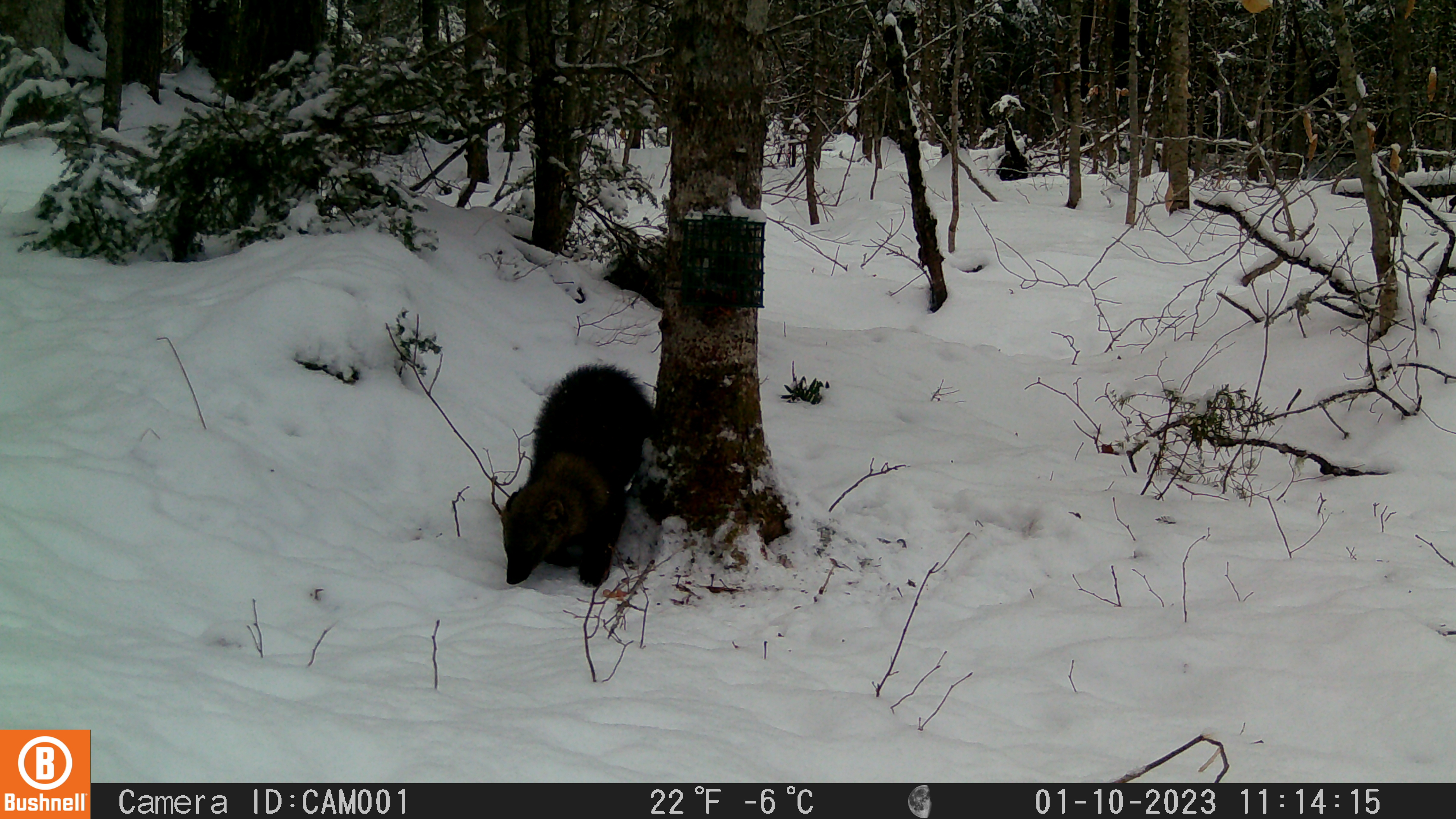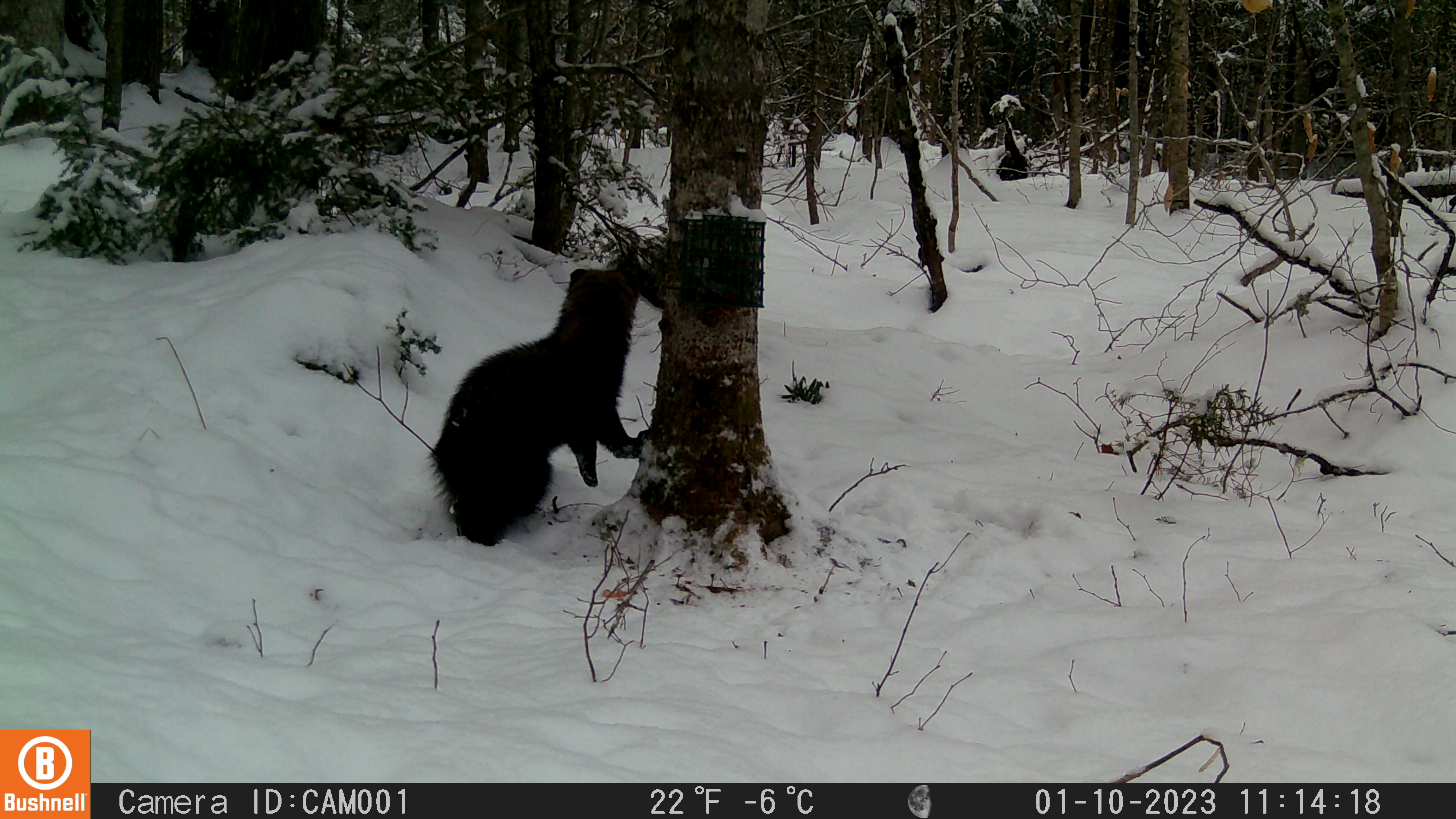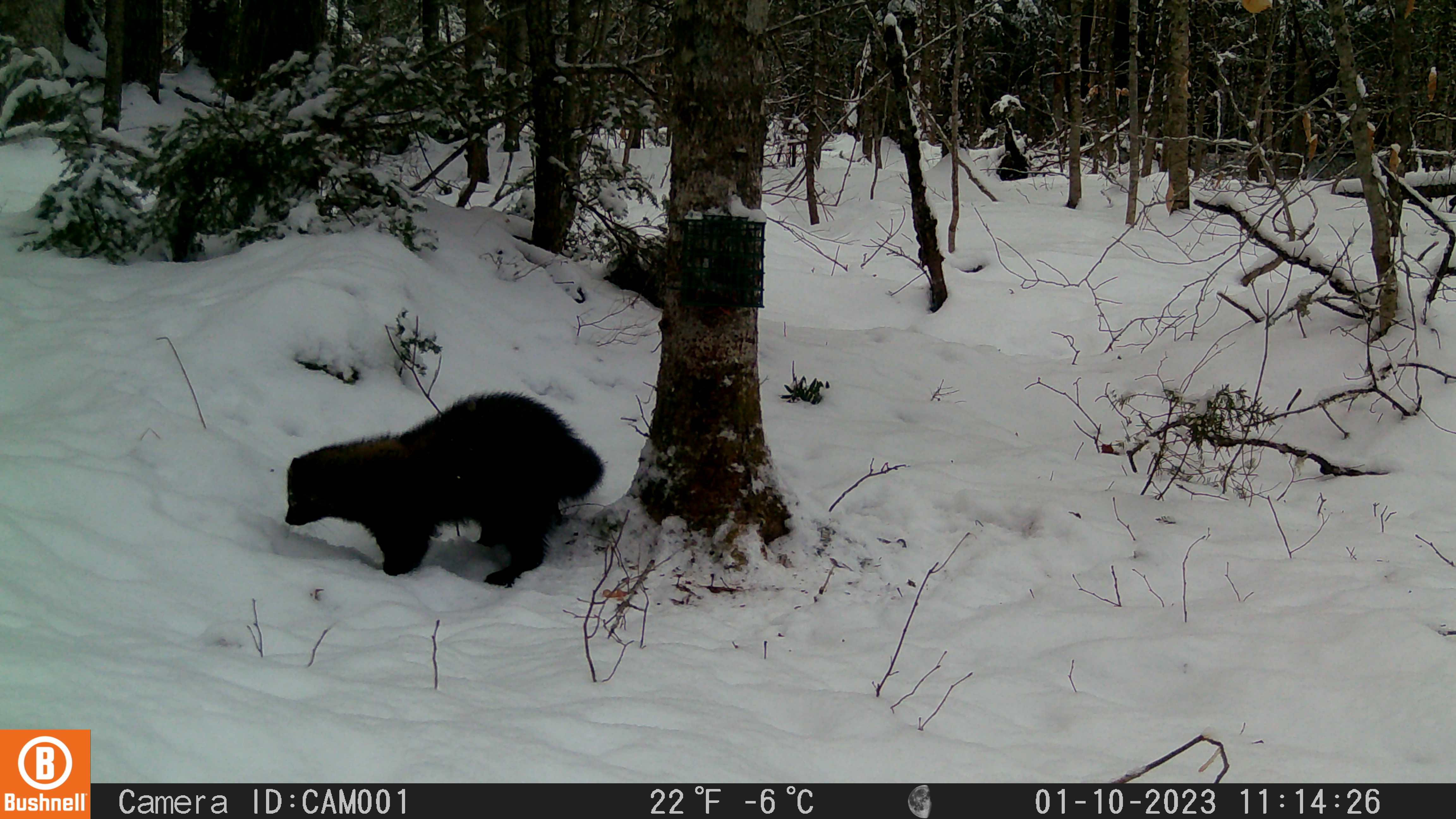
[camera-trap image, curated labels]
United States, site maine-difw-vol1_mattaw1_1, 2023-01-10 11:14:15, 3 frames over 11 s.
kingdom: Animalia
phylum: Chordata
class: Mammalia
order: Carnivora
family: Mustelidae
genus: Pekania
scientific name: Pekania pennanti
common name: fisher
Fisher (Pekania pennanti).